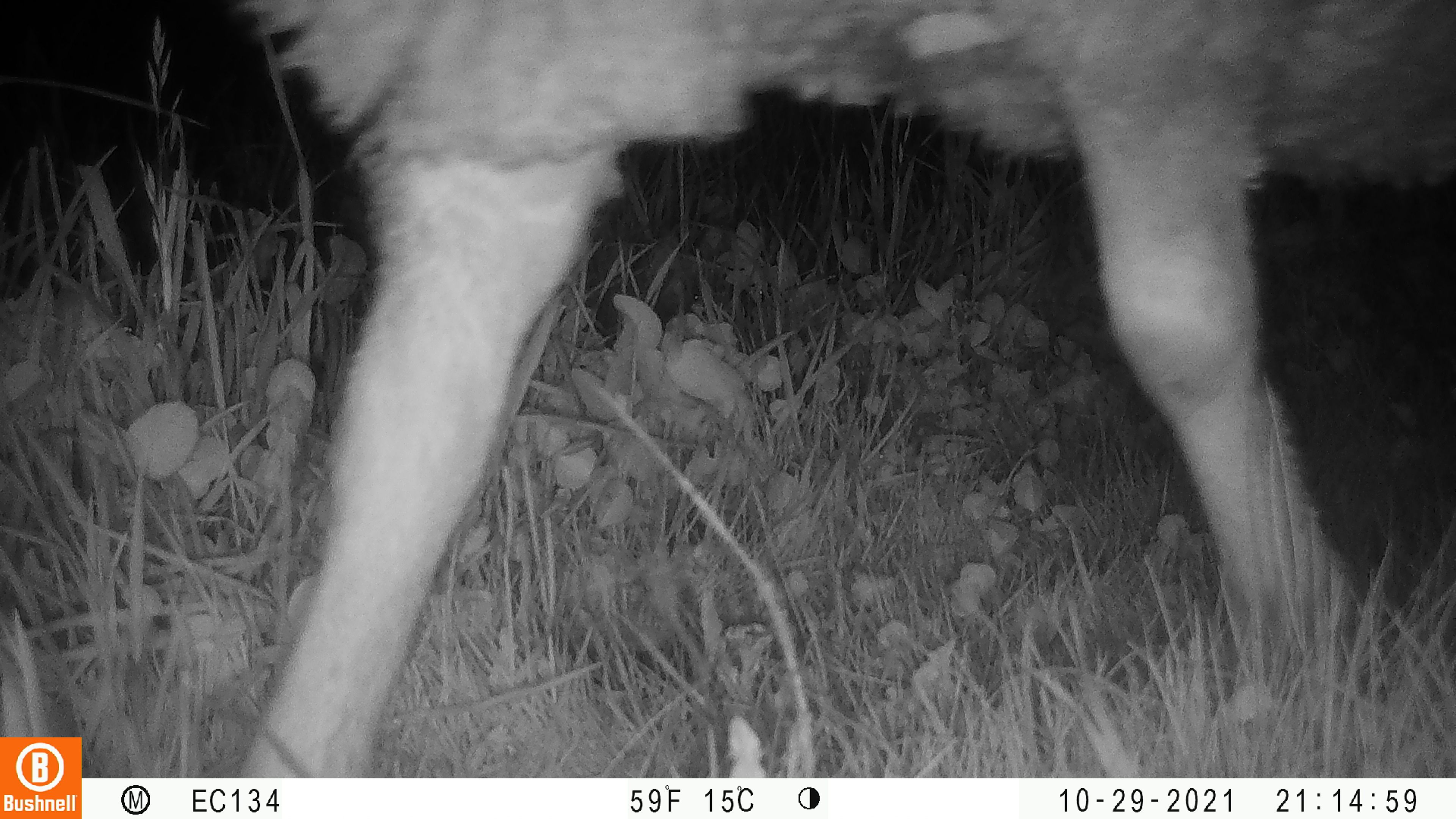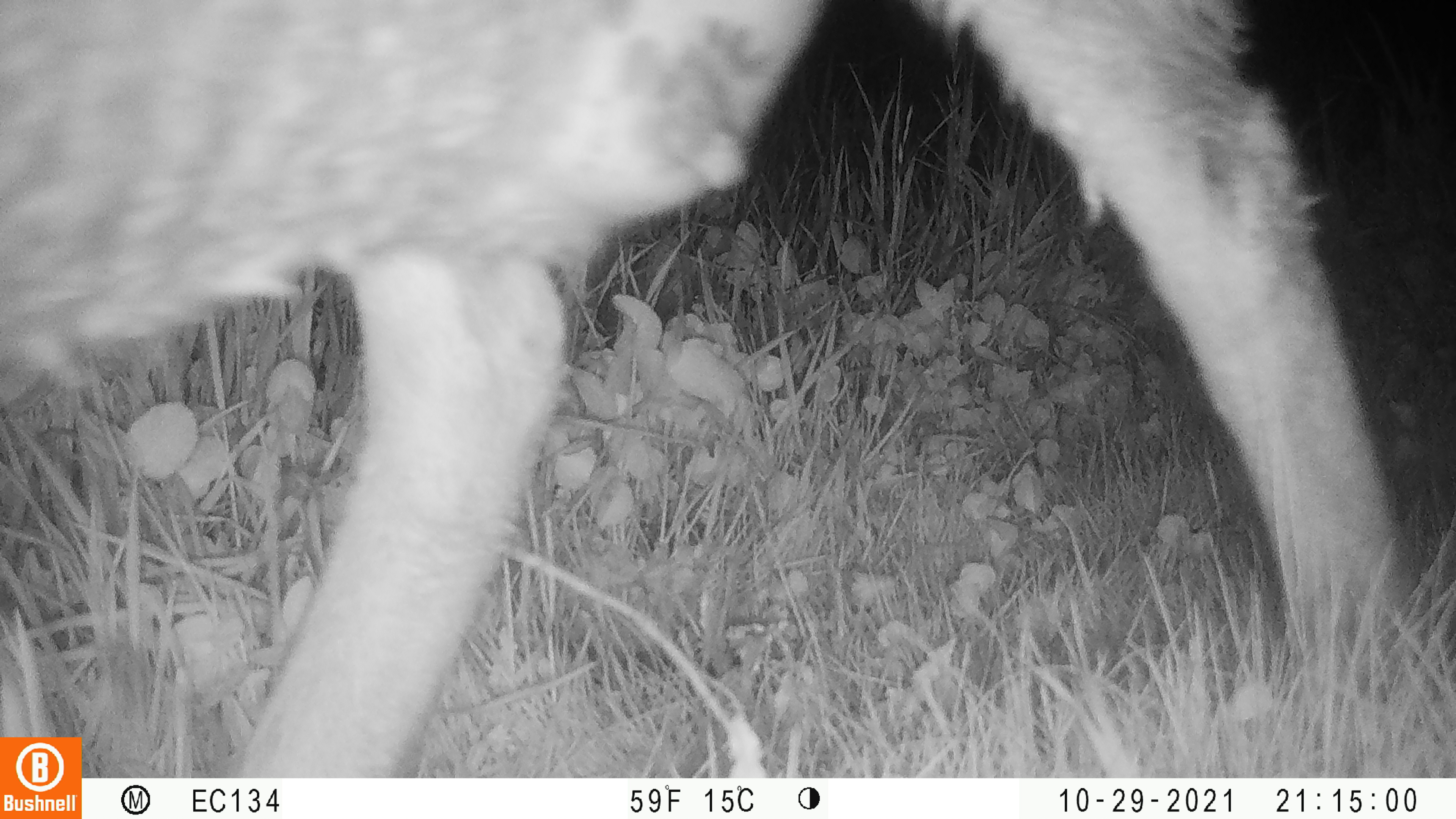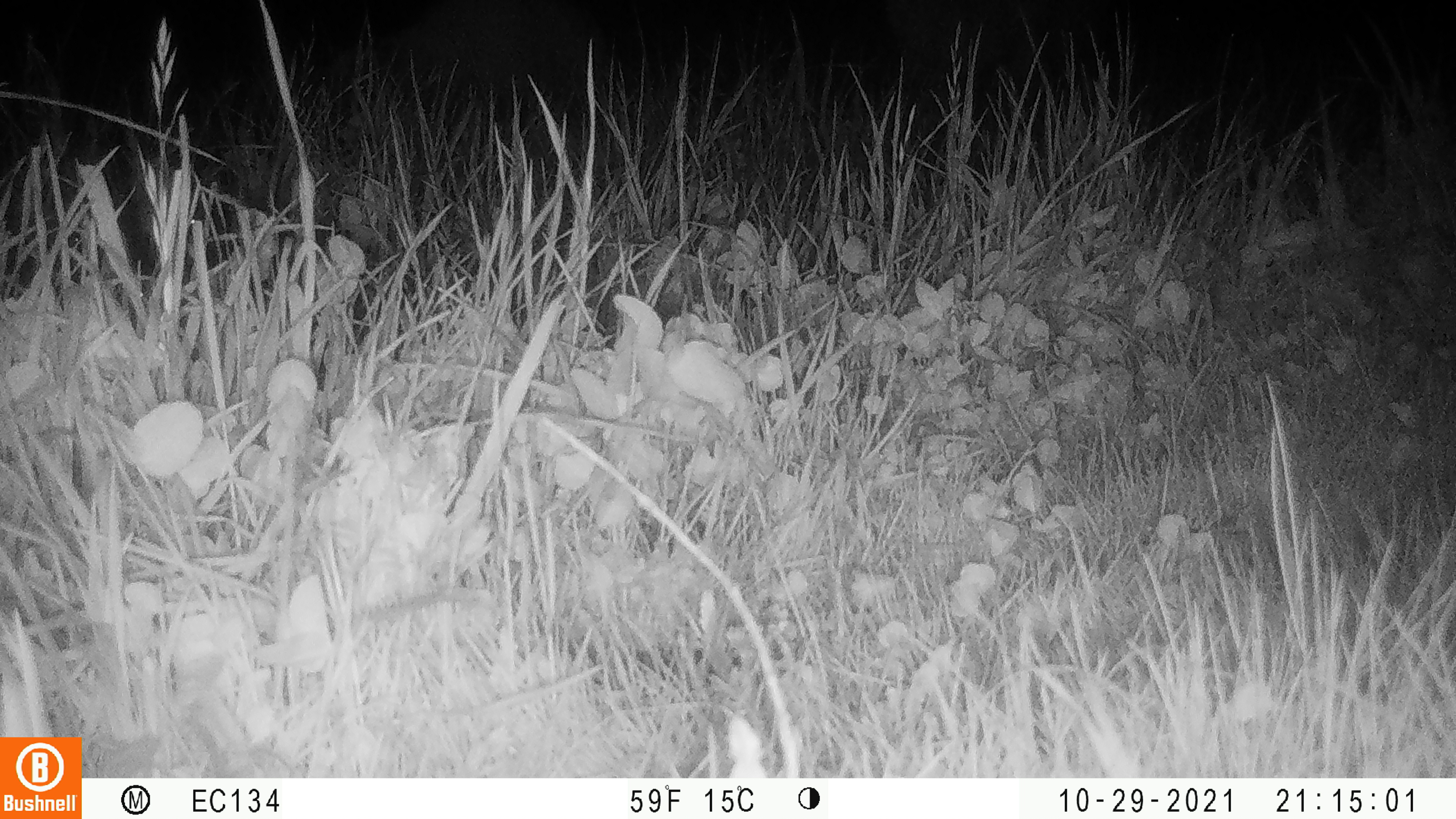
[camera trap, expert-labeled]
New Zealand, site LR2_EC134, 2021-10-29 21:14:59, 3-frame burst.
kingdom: Animalia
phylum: Chordata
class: Mammalia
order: Artiodactyla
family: Bovidae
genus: Bos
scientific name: Bos taurus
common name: domestic cow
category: cow